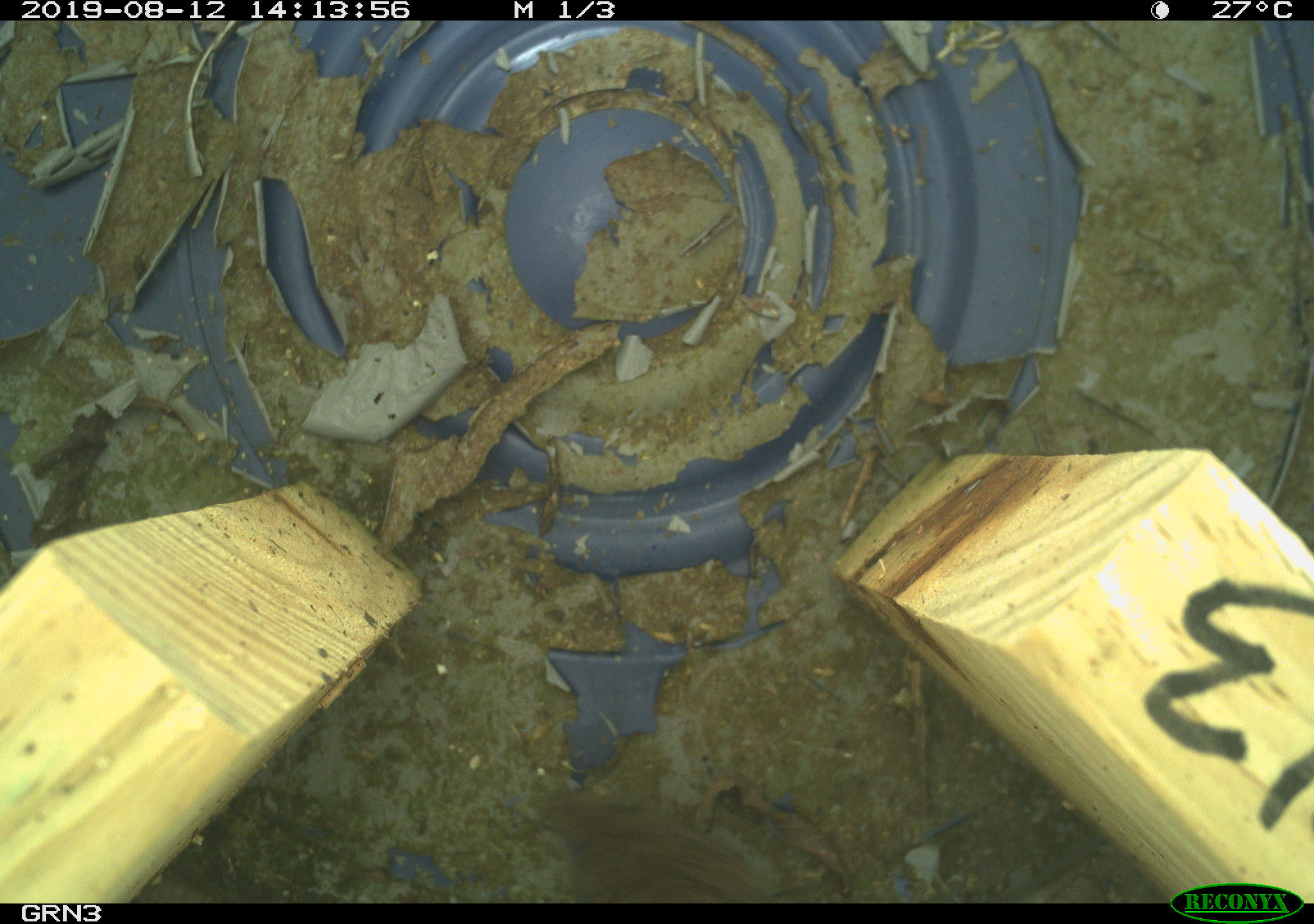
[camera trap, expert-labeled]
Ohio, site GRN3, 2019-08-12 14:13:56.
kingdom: Animalia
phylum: Chordata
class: Mammalia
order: Rodentia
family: Cricetidae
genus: Microtus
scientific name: Microtus pennsylvanicus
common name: meadow vole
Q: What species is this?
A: Meadow vole (Microtus pennsylvanicus).